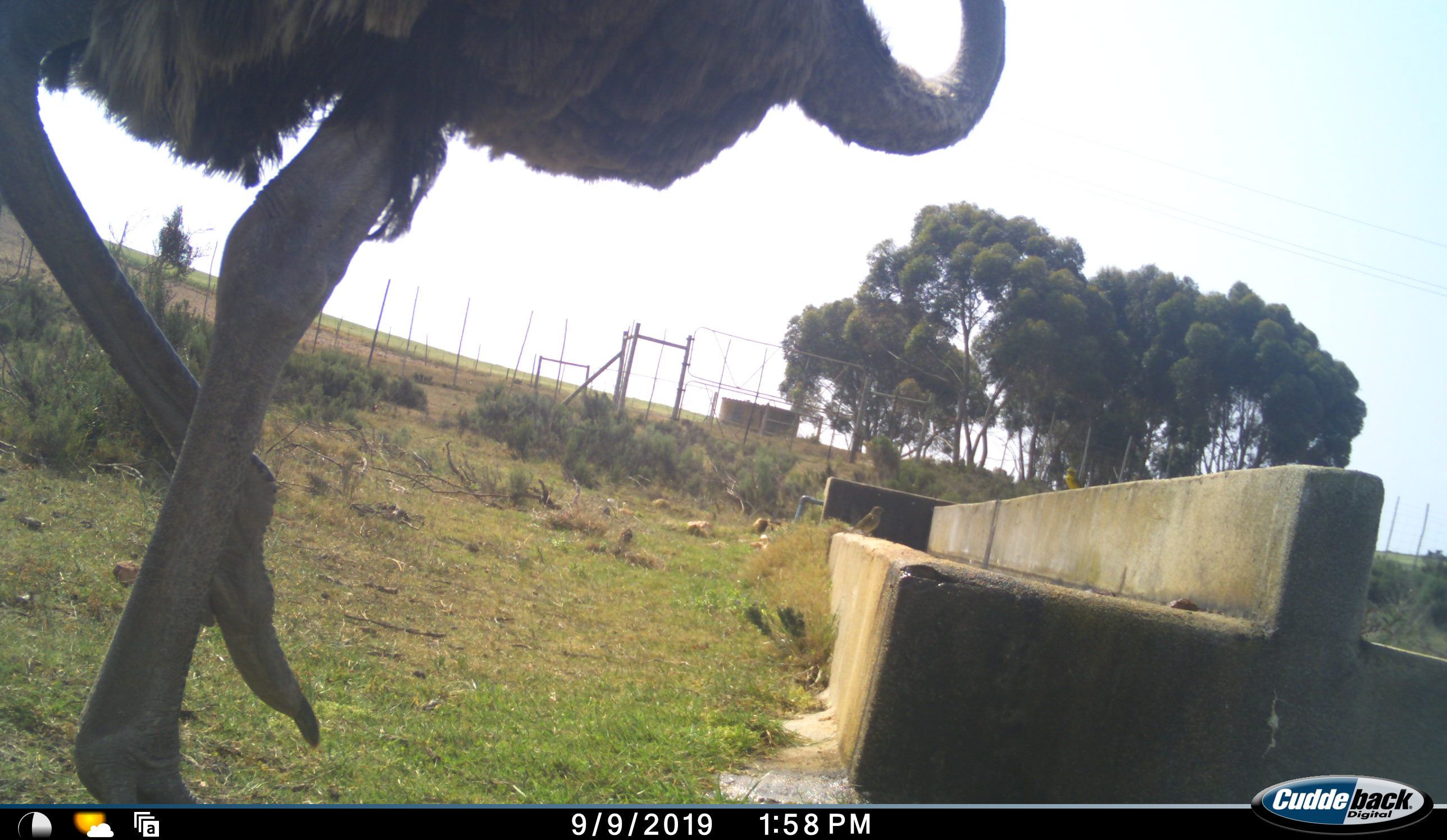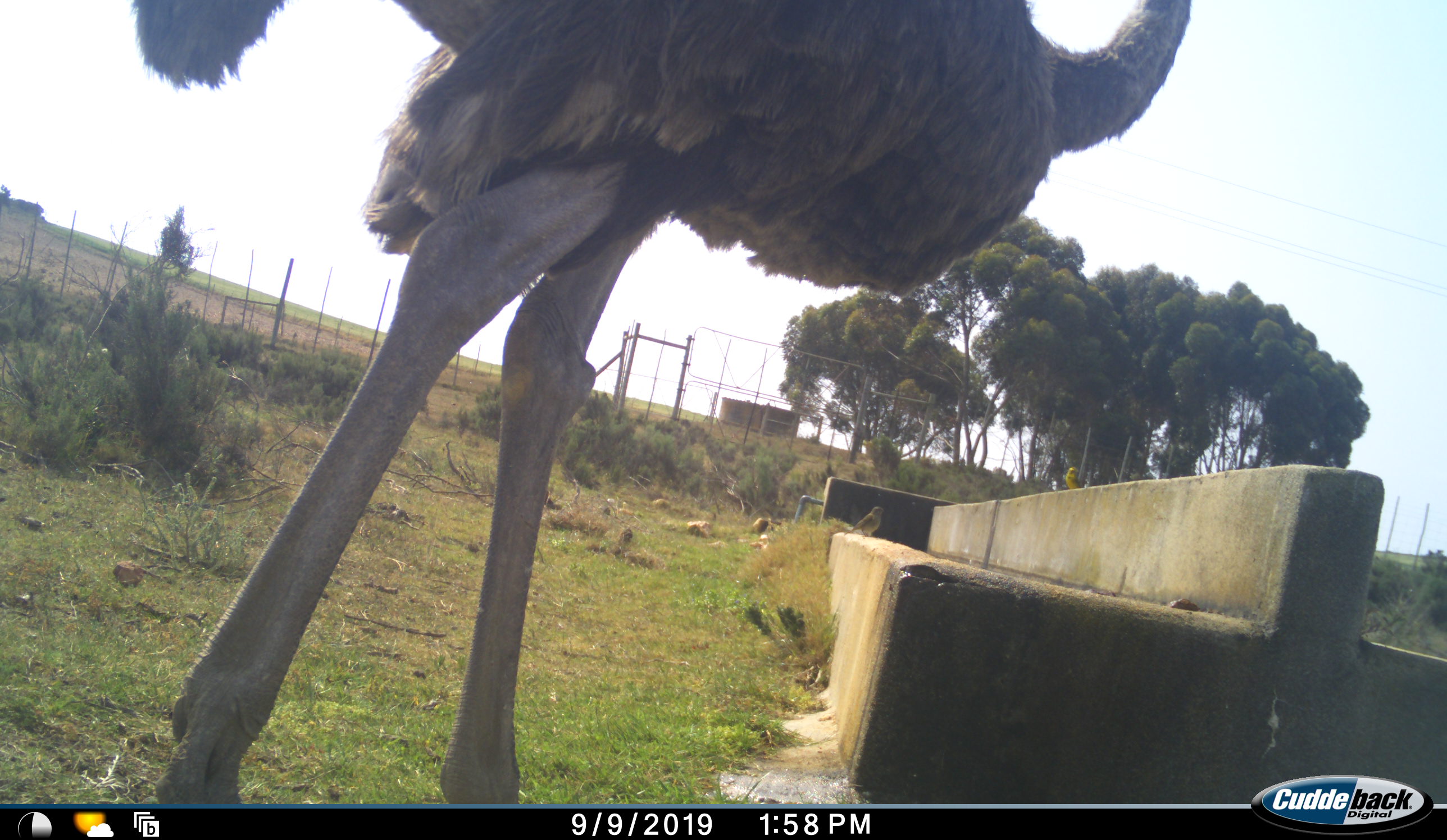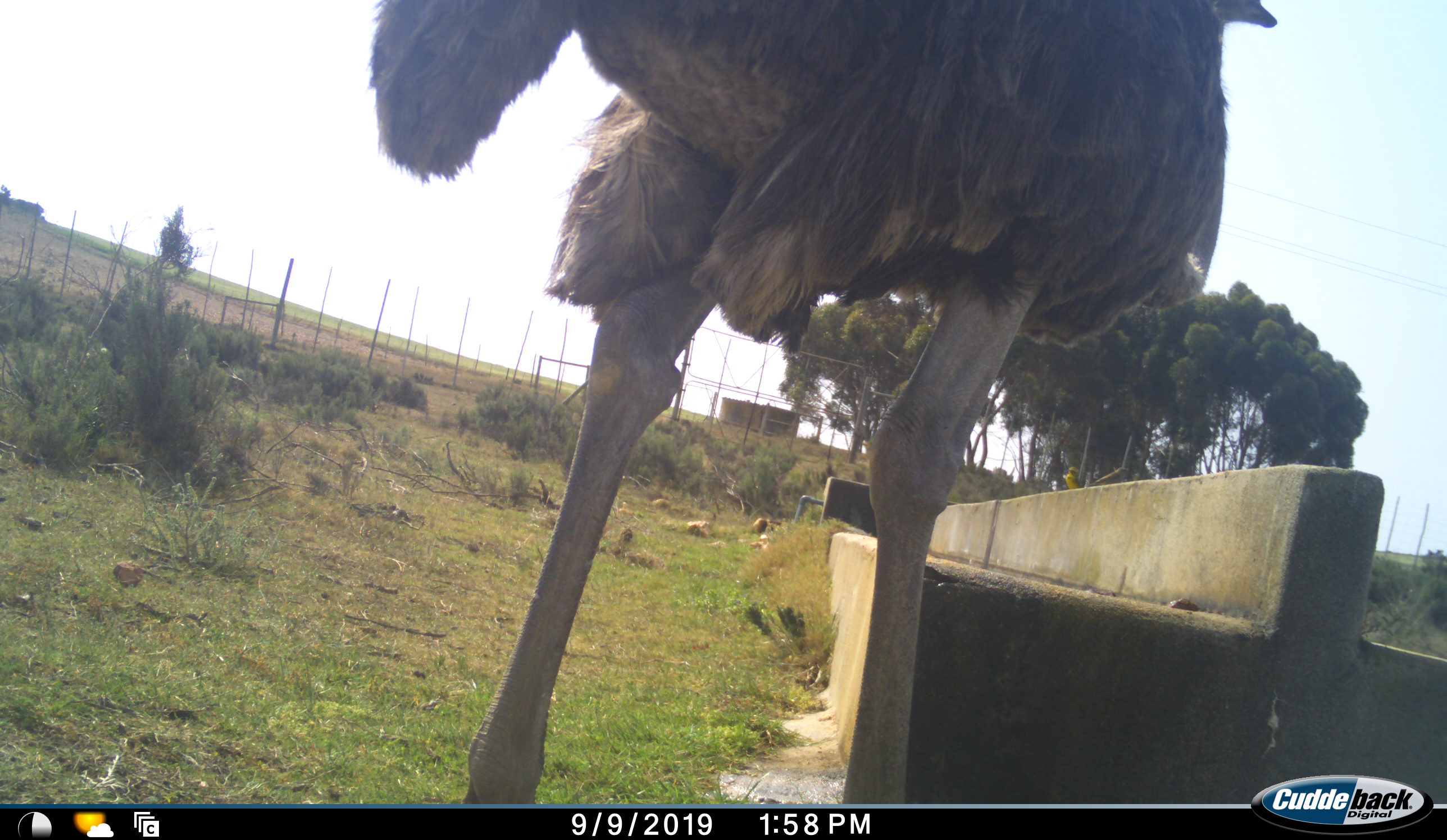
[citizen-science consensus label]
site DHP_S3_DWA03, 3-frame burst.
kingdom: Animalia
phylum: Chordata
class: Aves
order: Struthioniformes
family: Struthionidae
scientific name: Struthionidae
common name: ostrich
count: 1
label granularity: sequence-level